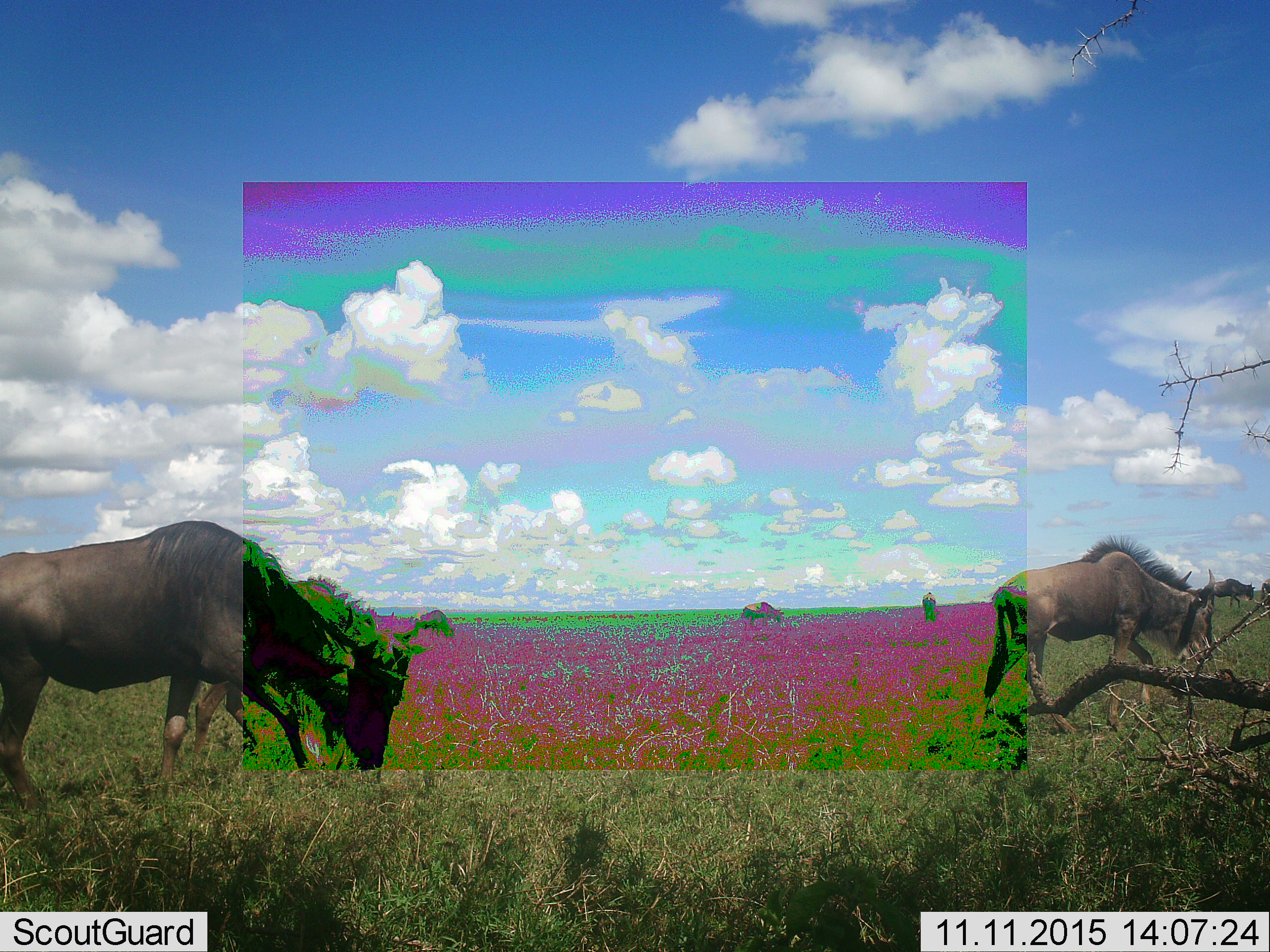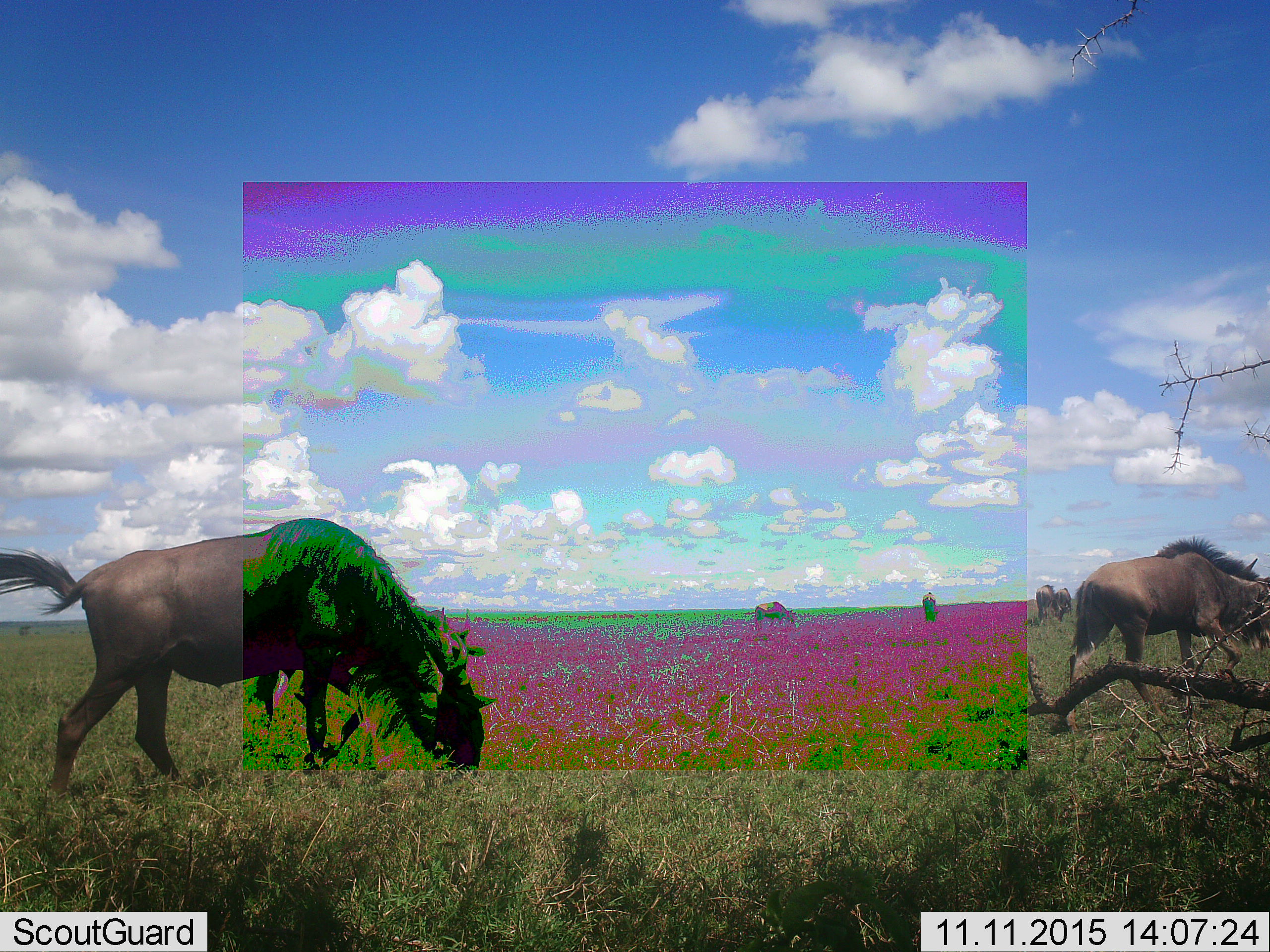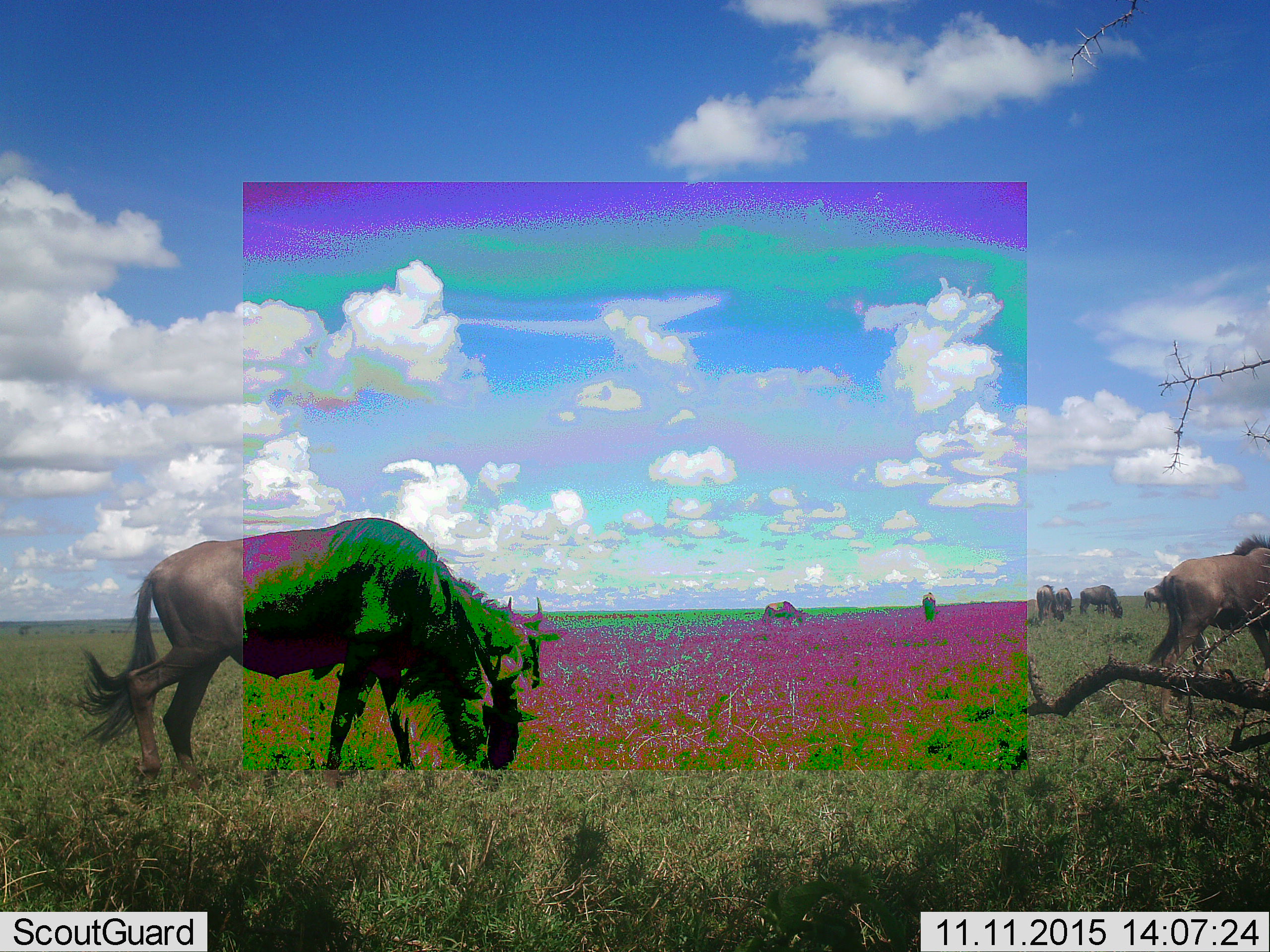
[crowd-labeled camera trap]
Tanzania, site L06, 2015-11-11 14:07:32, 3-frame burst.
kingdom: Animalia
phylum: Chordata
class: Mammalia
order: Artiodactyla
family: Bovidae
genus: Connochaetes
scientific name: Connochaetes taurinus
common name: blue wildebeest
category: wildebeest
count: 8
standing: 20%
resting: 0%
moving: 70%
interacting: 0%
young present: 0%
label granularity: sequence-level